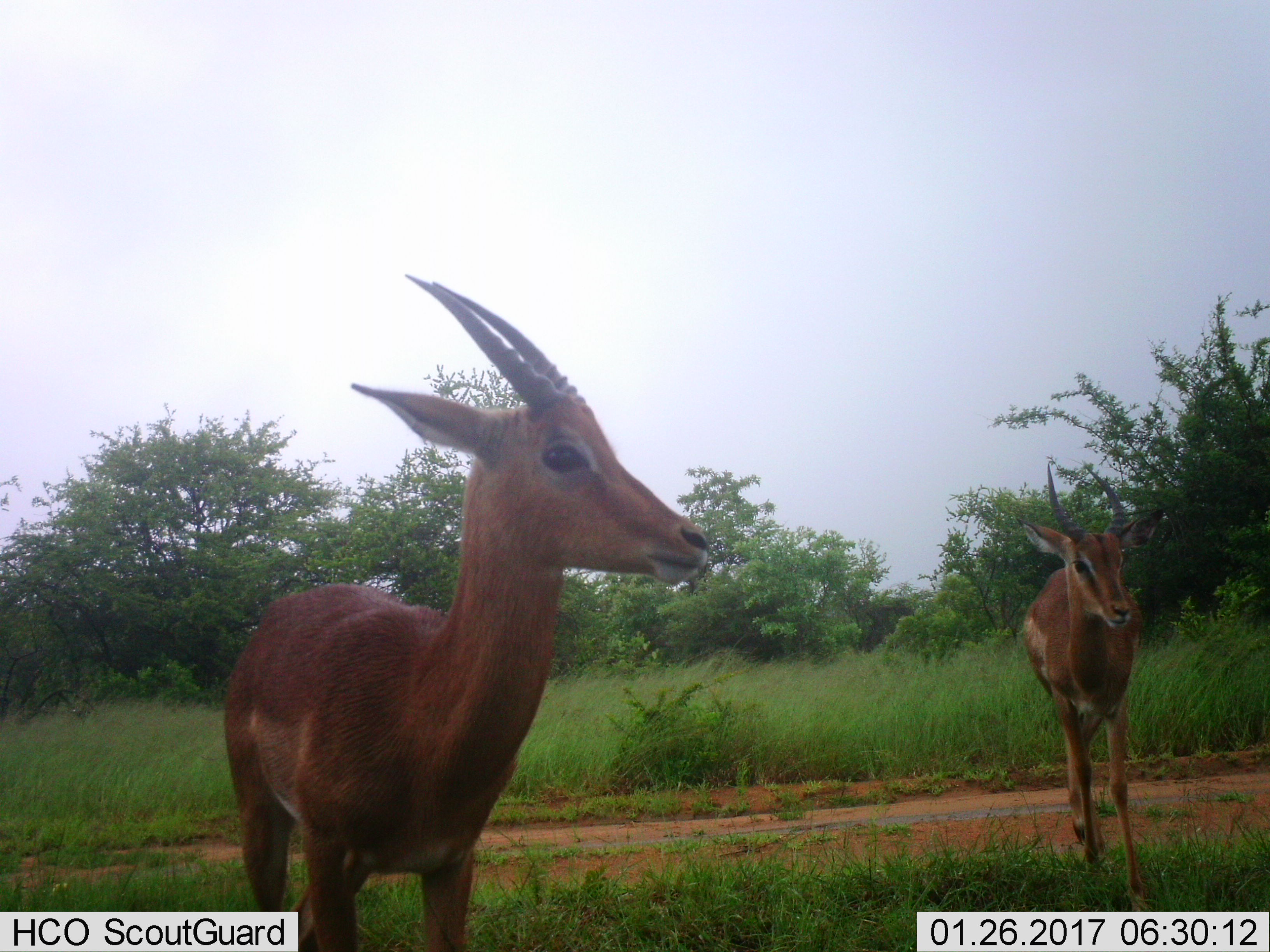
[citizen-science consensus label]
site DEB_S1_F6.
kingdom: Animalia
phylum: Chordata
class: Mammalia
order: Artiodactyla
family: Bovidae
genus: Aepyceros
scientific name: Aepyceros melampus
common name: impala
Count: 2.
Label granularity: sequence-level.